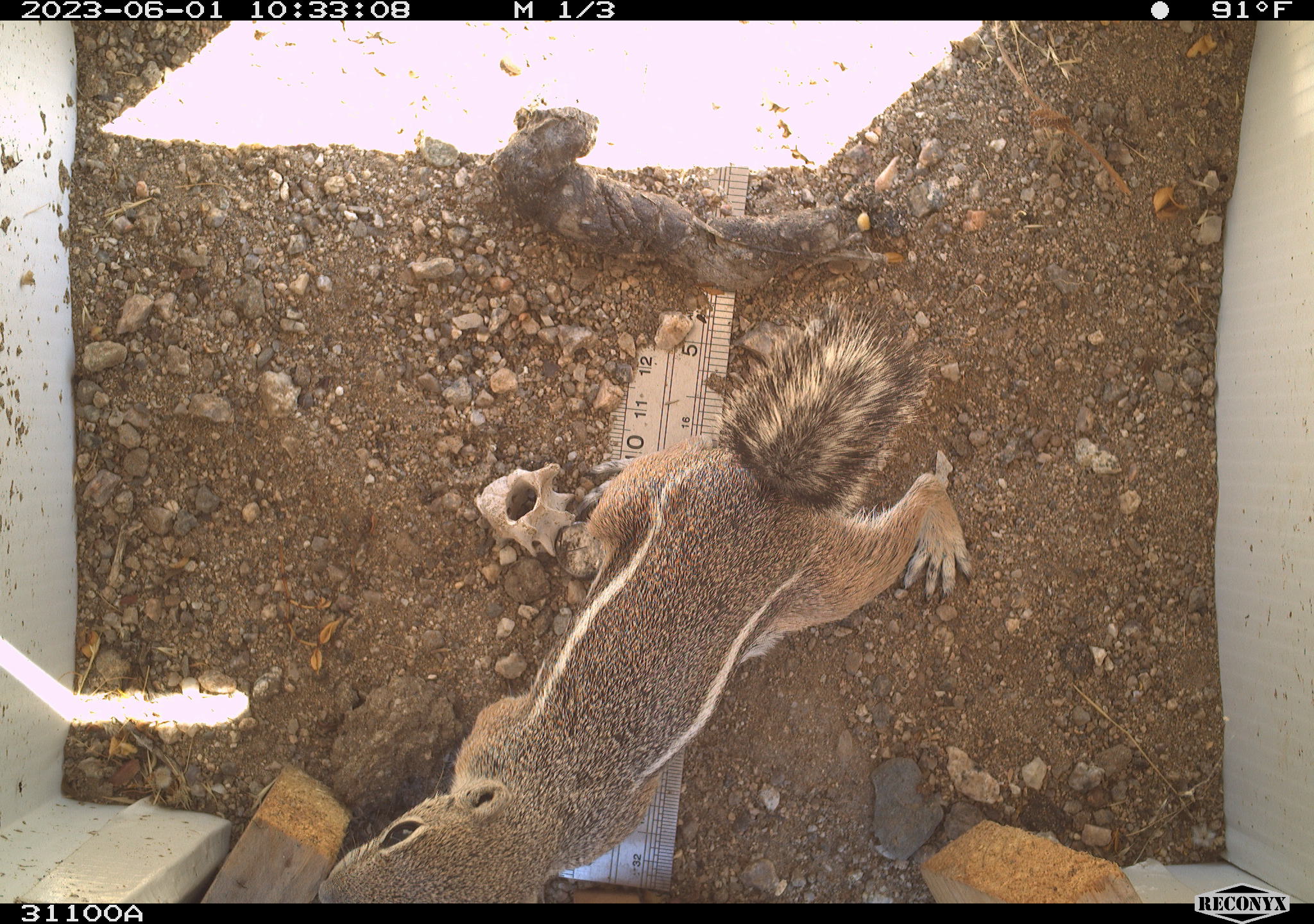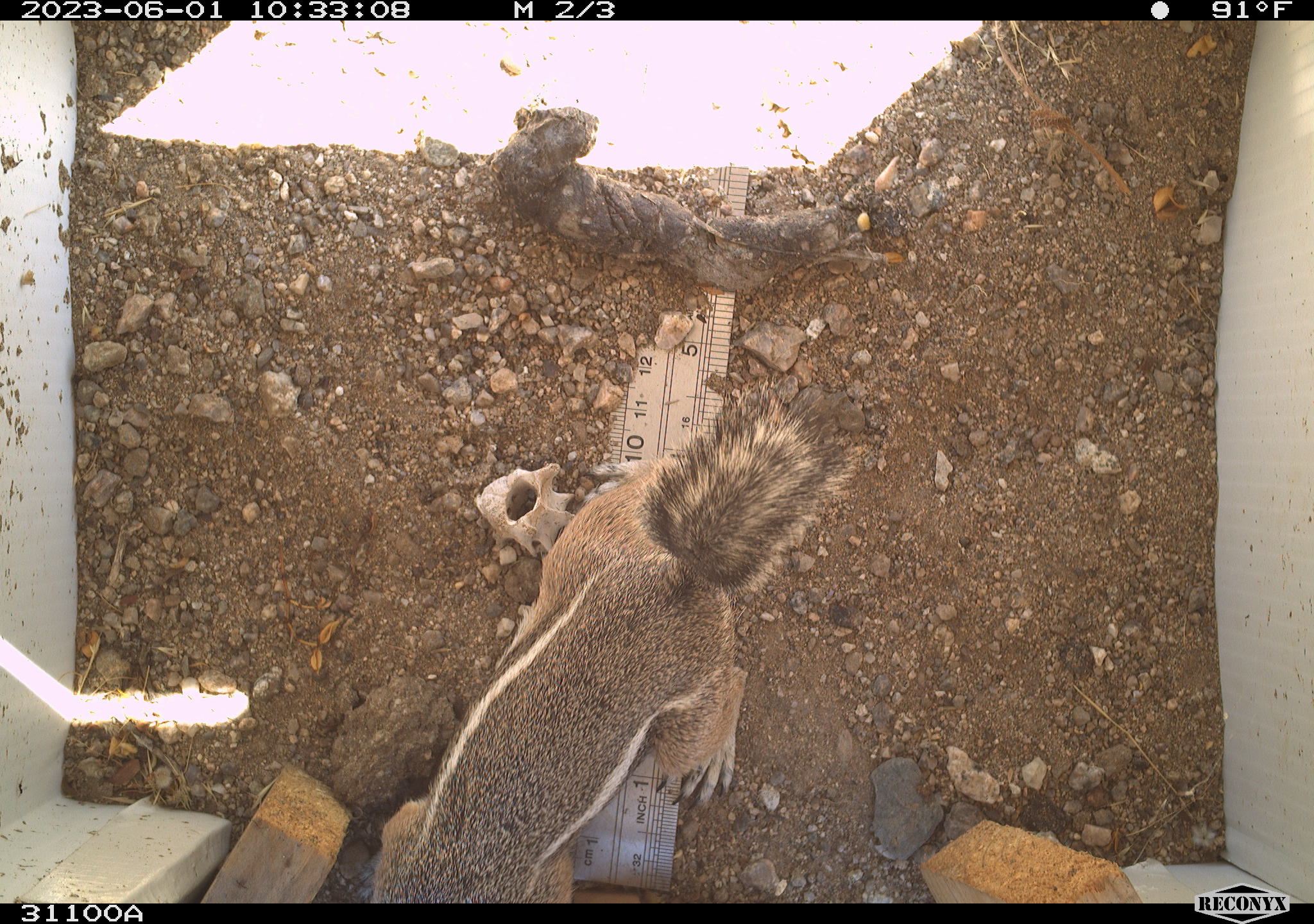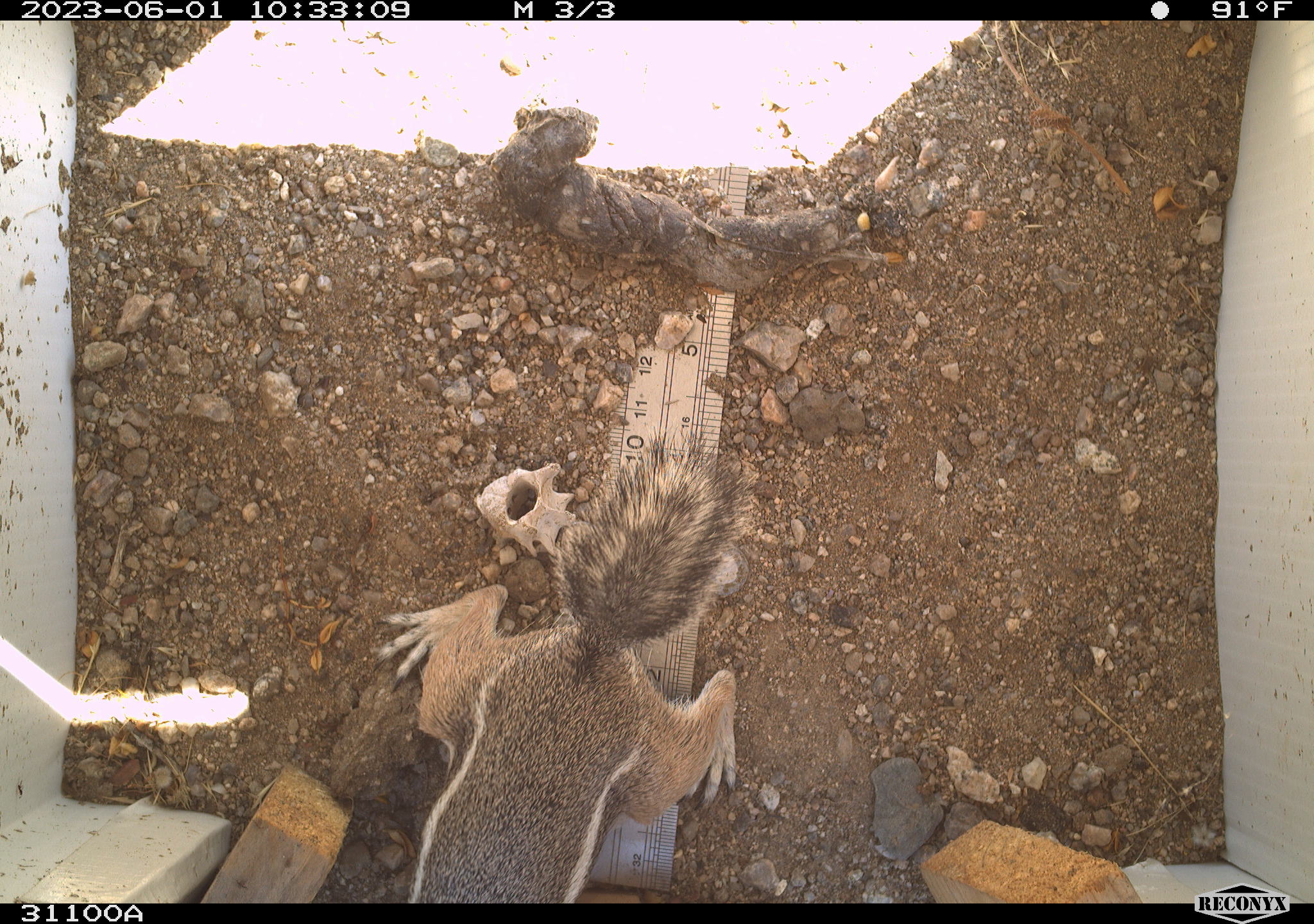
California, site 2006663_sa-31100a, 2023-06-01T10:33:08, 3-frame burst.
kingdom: Animalia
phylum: Chordata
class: Mammalia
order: Rodentia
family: Sciuridae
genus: Ammospermophilus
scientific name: Ammospermophilus leucurus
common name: white-tailed antelope squirrel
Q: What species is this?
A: White-tailed antelope squirrel (Ammospermophilus leucurus).